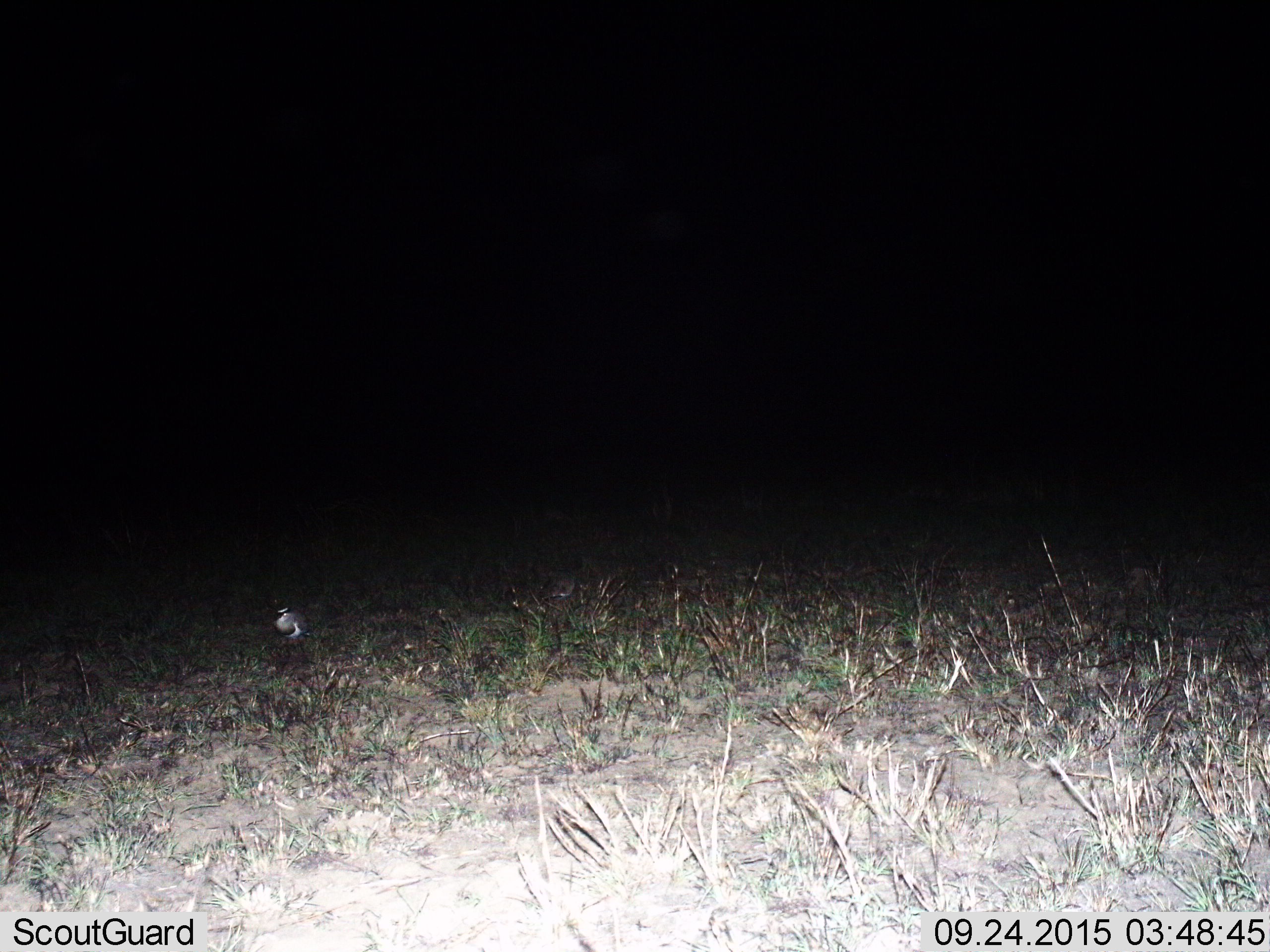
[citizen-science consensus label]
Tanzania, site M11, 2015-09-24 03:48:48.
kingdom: Animalia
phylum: Chordata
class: Aves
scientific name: Aves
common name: bird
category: otherbird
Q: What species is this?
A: Otherbird (bird) (Aves).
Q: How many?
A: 1.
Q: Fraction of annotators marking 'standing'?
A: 71%.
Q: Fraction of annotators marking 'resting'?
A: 29%.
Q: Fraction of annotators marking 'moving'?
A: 0%.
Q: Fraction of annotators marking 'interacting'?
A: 0%.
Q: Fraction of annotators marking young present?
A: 0%.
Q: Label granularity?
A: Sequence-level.